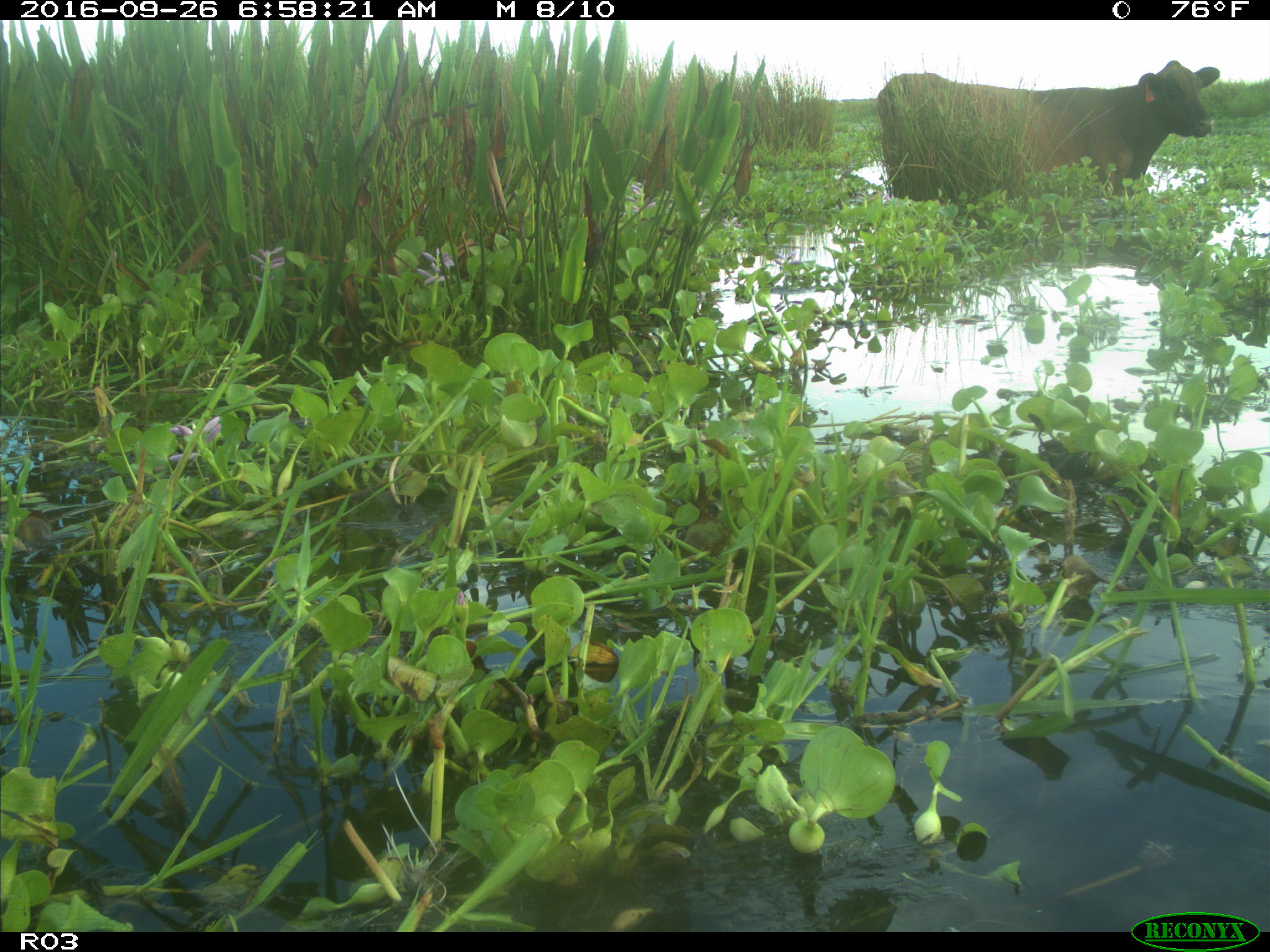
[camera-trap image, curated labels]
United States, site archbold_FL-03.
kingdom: Animalia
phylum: Chordata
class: Mammalia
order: Artiodactyla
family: Bovidae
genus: Bos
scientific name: Bos taurus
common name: domestic cow